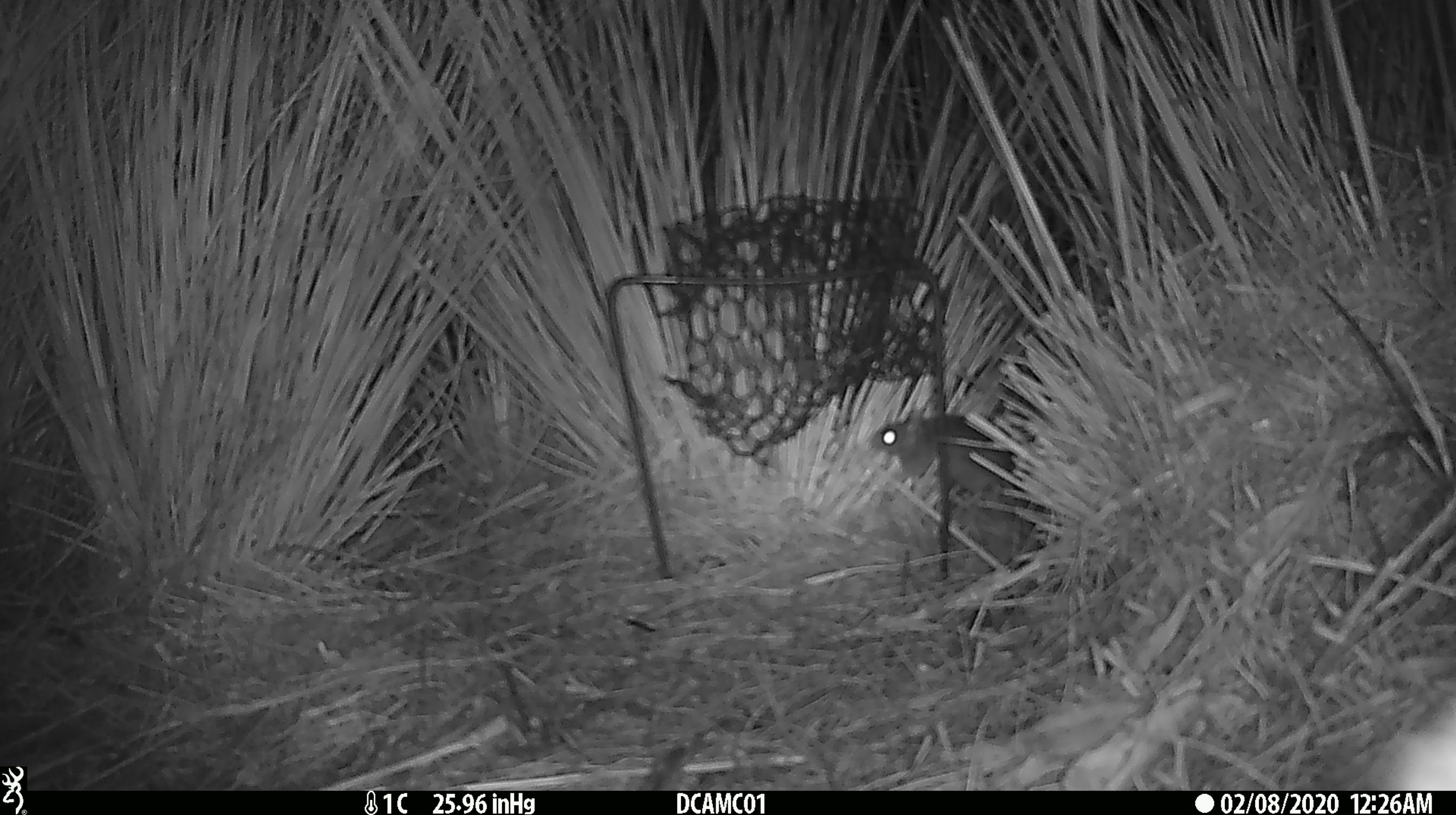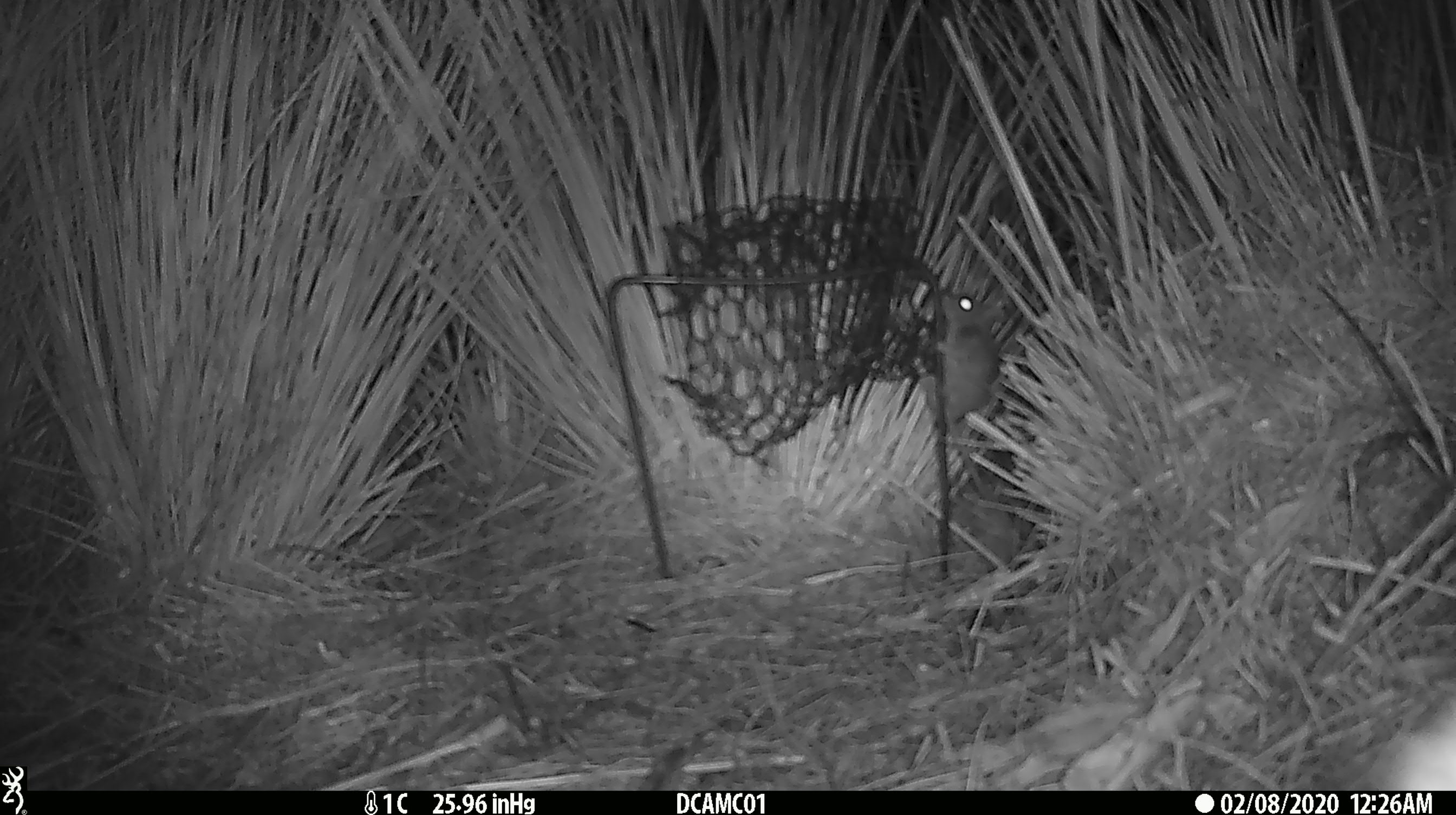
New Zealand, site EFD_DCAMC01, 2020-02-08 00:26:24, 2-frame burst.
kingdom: Animalia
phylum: Chordata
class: Mammalia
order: Rodentia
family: Muridae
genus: Mus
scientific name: Mus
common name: mouse